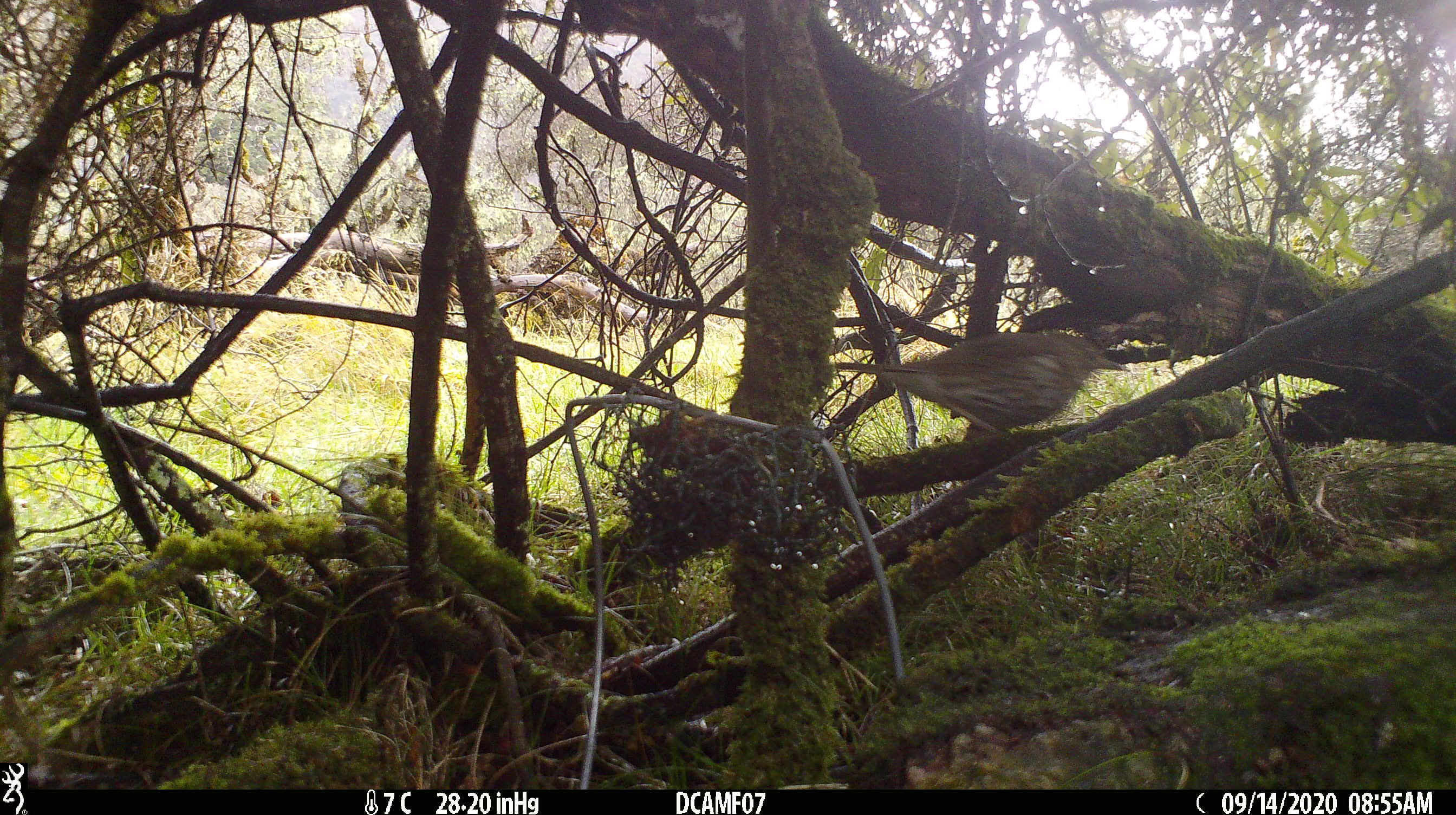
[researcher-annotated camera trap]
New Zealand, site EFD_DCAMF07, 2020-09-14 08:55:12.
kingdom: Animalia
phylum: Chordata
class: Aves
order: Passeriformes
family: Turdidae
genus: Turdus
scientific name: Turdus philomelos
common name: song thrush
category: thrush